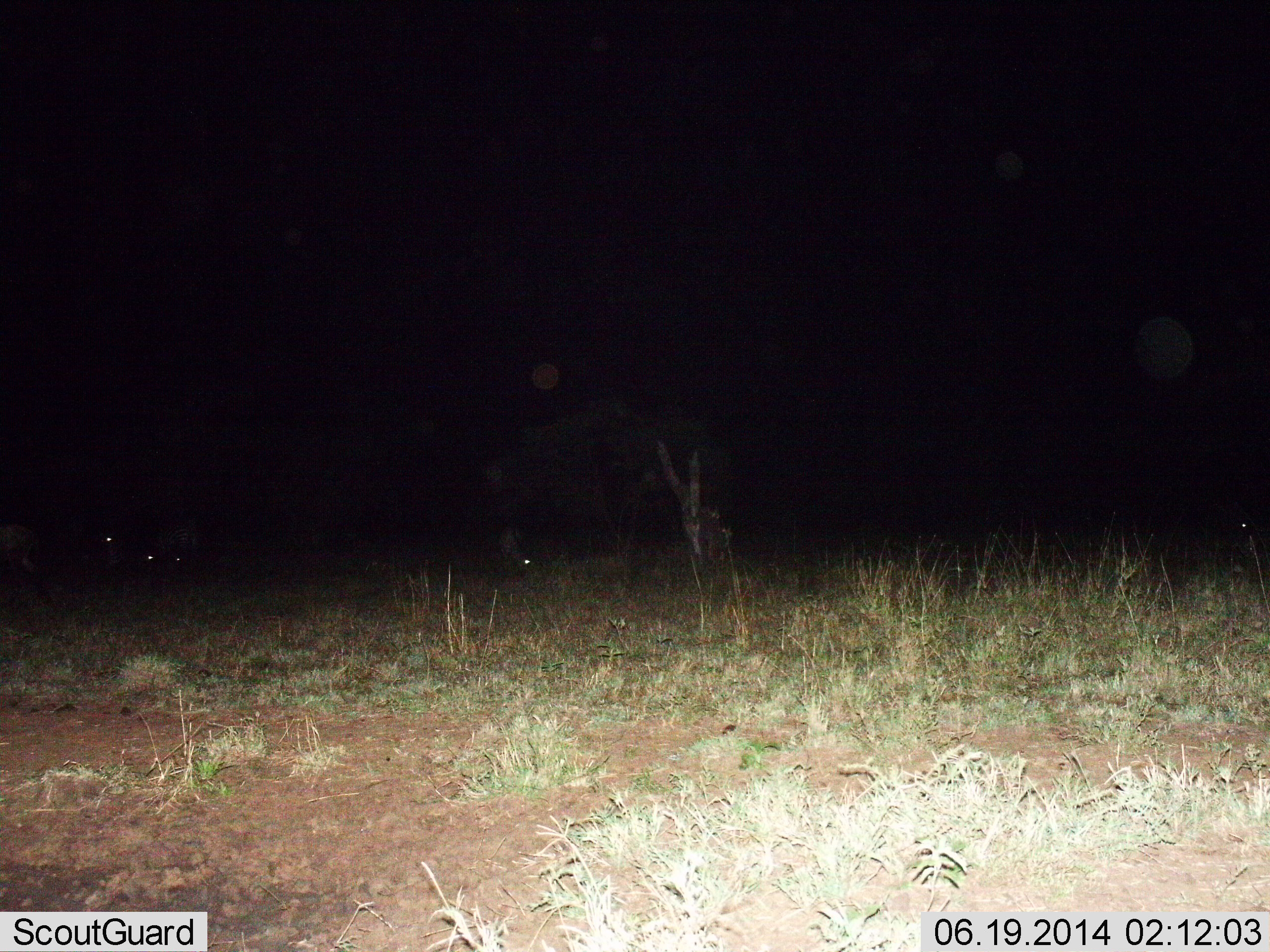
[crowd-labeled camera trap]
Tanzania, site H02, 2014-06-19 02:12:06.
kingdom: Animalia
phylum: Chordata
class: Mammalia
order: Artiodactyla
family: Bovidae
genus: Connochaetes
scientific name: Connochaetes taurinus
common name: blue wildebeest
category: wildebeest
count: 5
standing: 78%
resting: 22%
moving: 22%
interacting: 0%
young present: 0%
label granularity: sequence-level